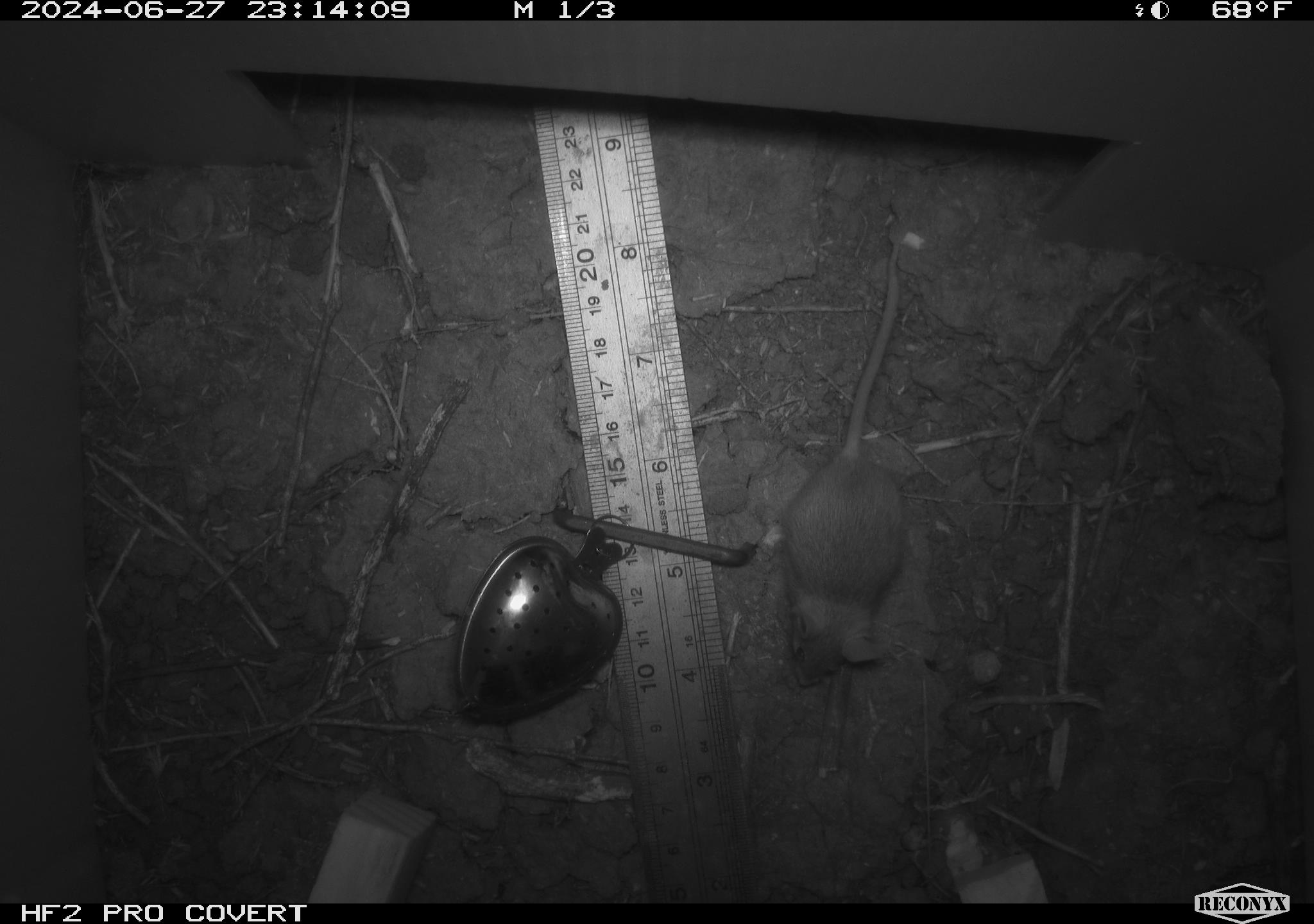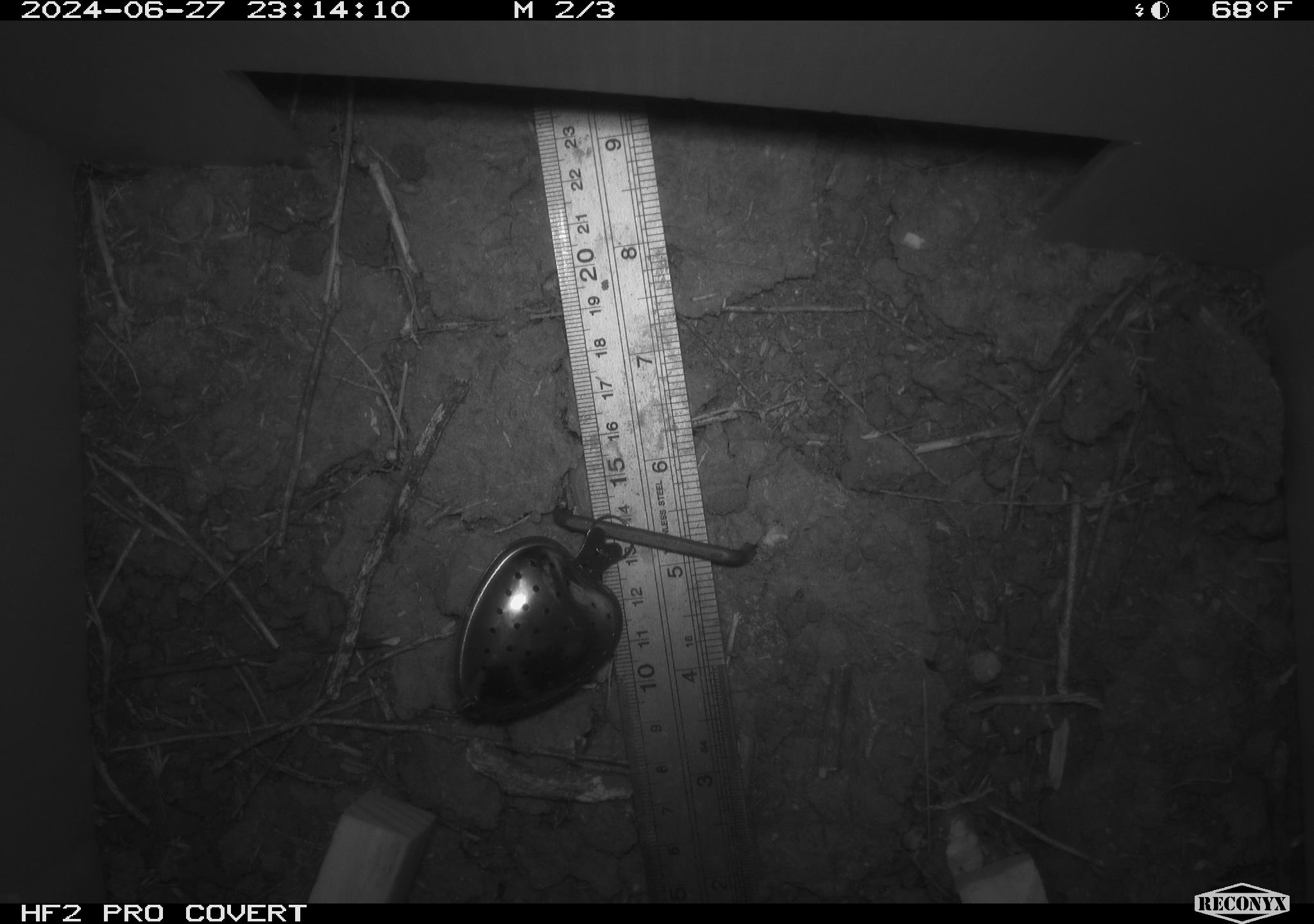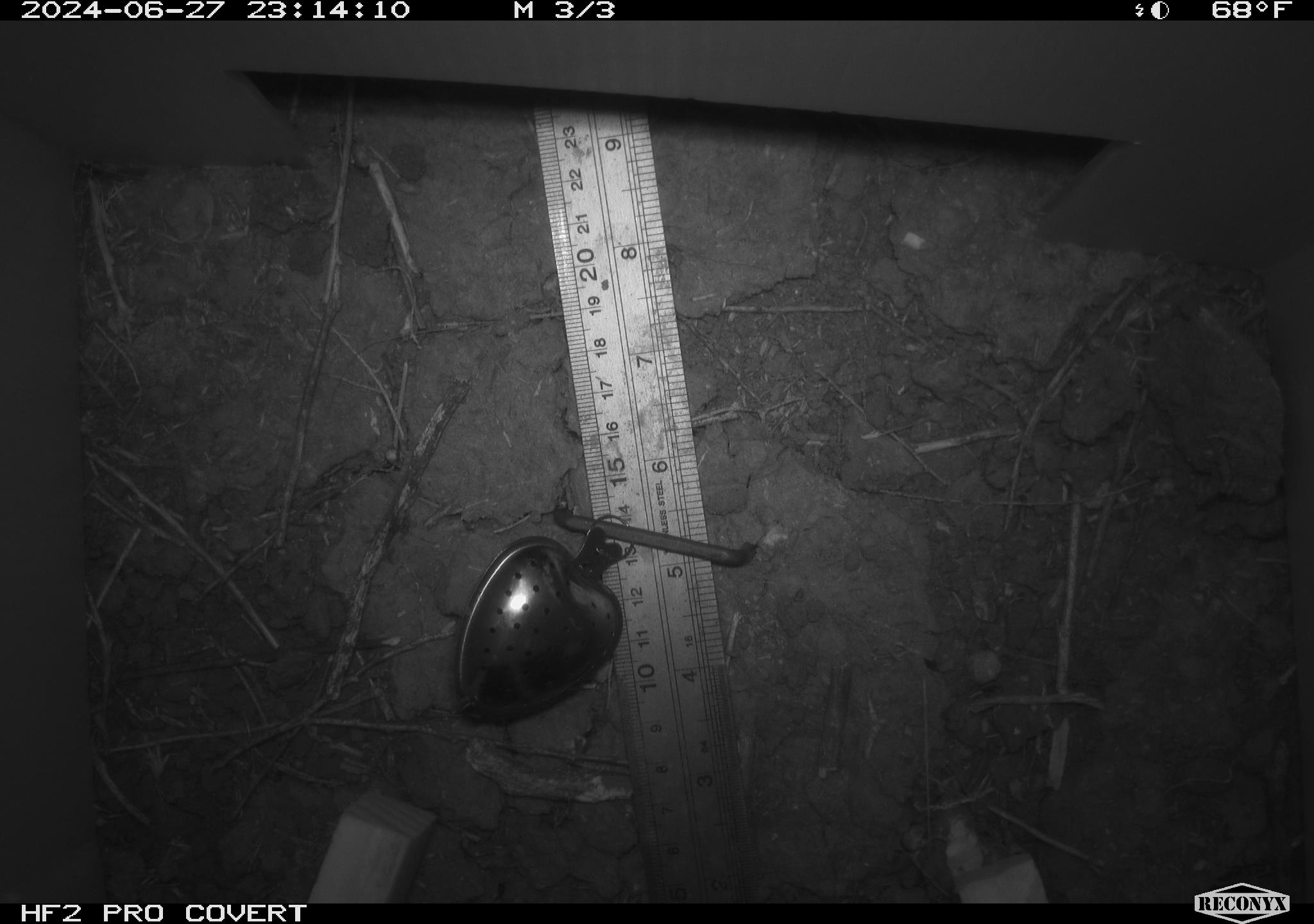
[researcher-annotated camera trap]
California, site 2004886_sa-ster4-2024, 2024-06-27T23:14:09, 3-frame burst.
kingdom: Animalia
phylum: Chordata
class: Mammalia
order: Rodentia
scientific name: Rodentia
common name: mouse species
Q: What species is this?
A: Mouse species (Rodentia).